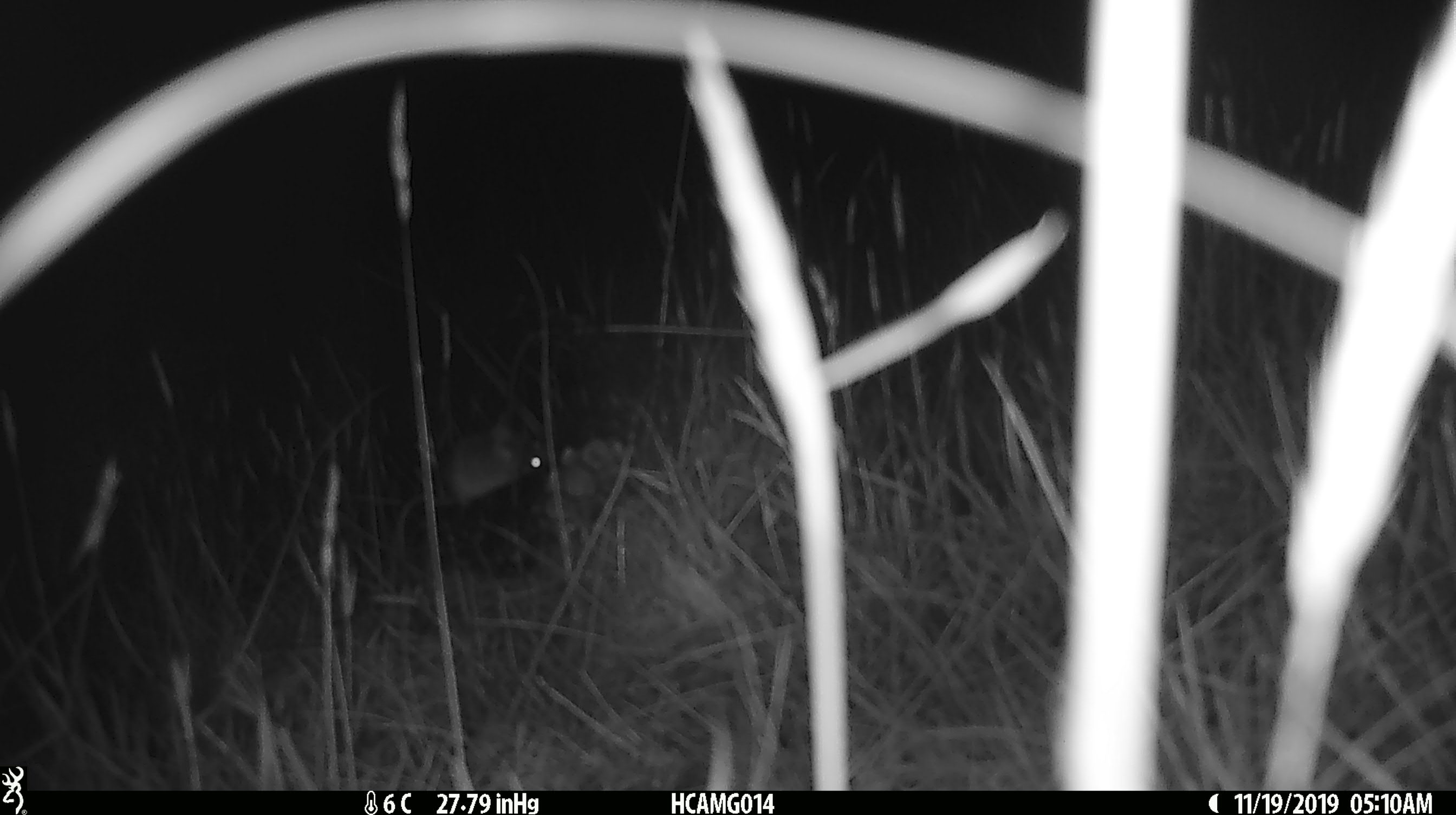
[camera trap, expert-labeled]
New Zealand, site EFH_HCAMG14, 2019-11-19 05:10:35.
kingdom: Animalia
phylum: Chordata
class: Mammalia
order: Rodentia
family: Muridae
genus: Mus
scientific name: Mus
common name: mouse